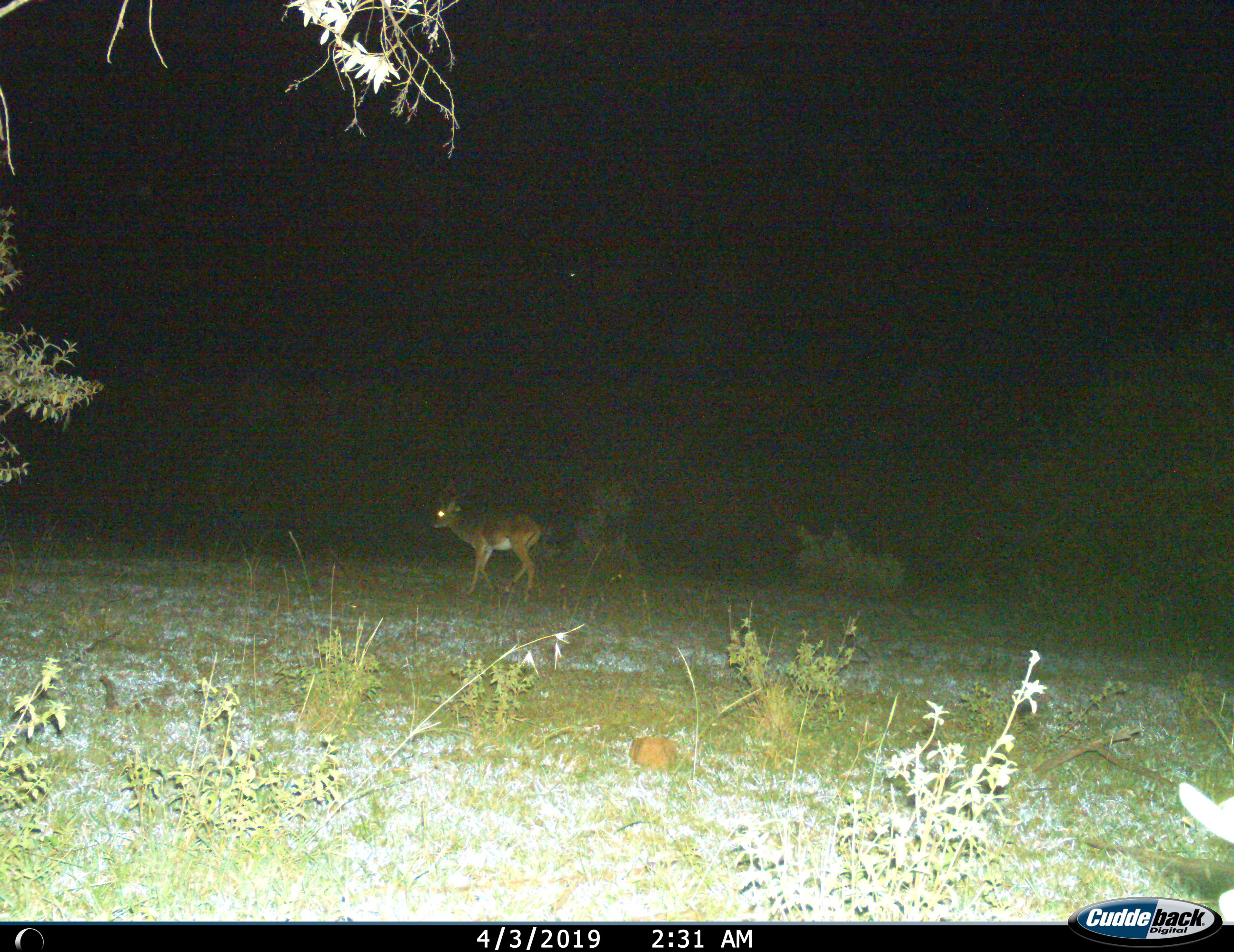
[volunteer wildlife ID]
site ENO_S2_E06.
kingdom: Animalia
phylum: Chordata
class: Mammalia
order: Artiodactyla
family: Bovidae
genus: Aepyceros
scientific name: Aepyceros melampus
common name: impala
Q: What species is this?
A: Impala (Aepyceros melampus).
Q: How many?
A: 1.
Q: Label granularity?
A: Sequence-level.